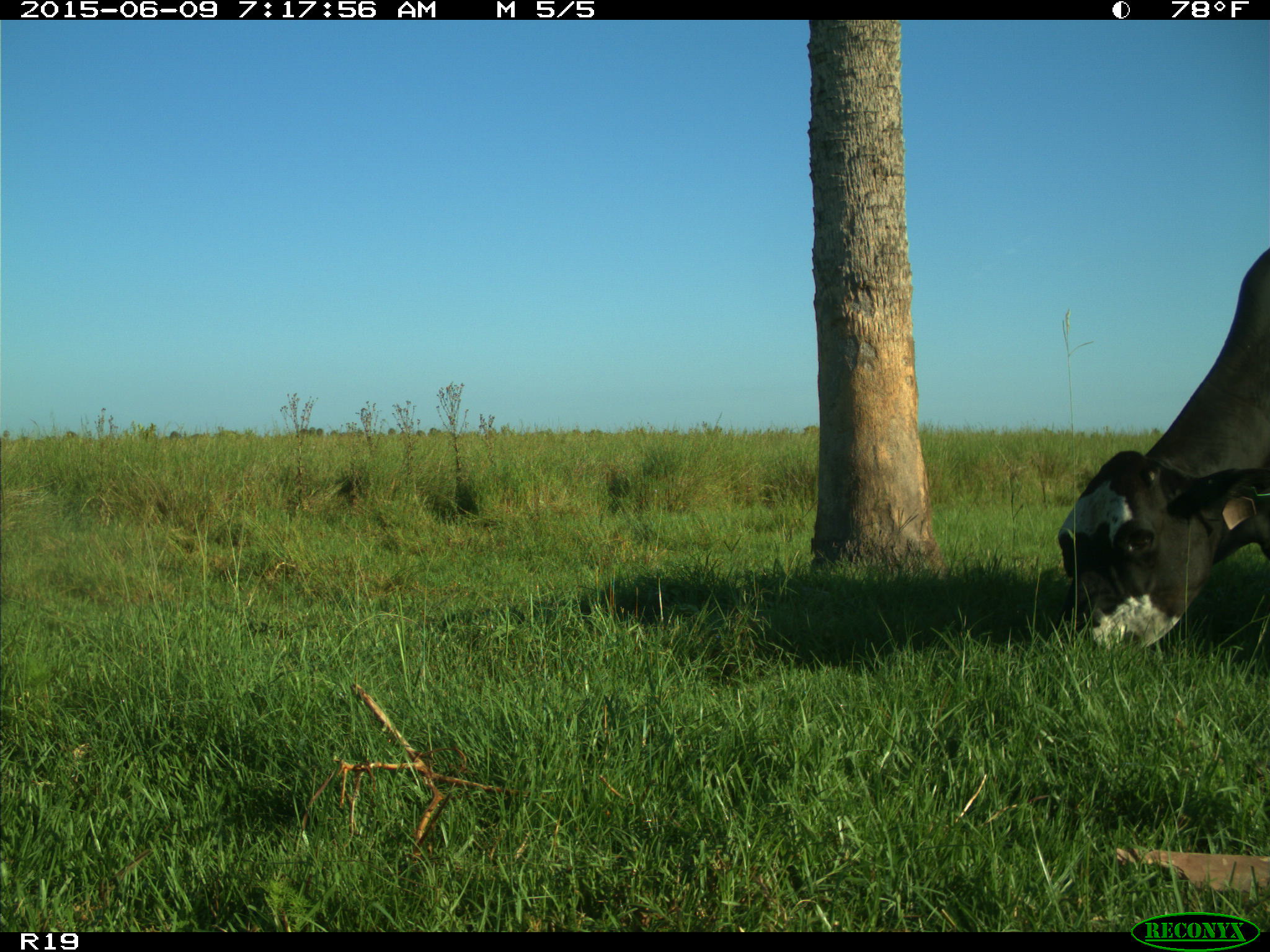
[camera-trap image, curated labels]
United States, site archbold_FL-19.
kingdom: Animalia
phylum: Chordata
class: Mammalia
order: Artiodactyla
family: Bovidae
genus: Bos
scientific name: Bos taurus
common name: domestic cow